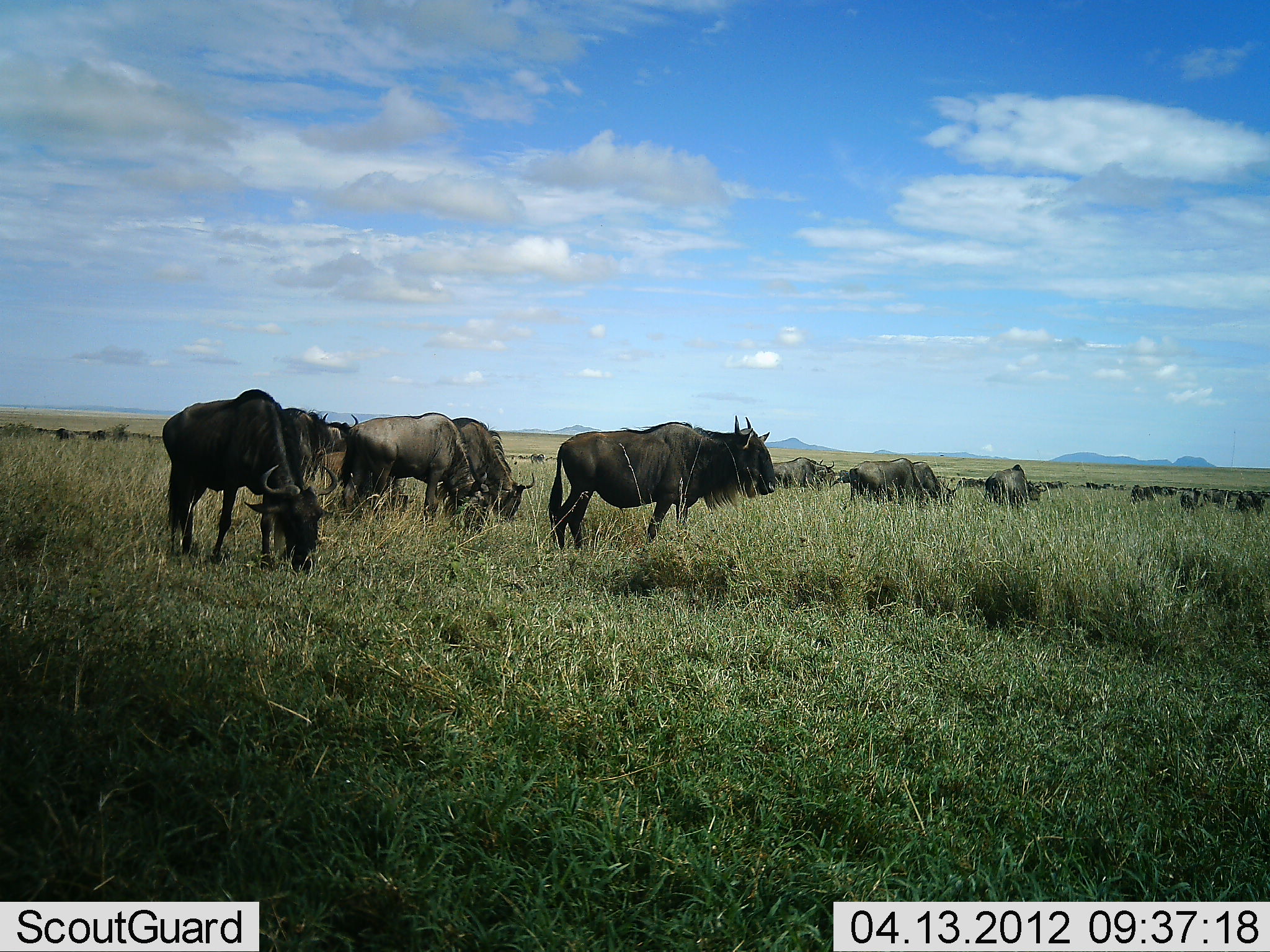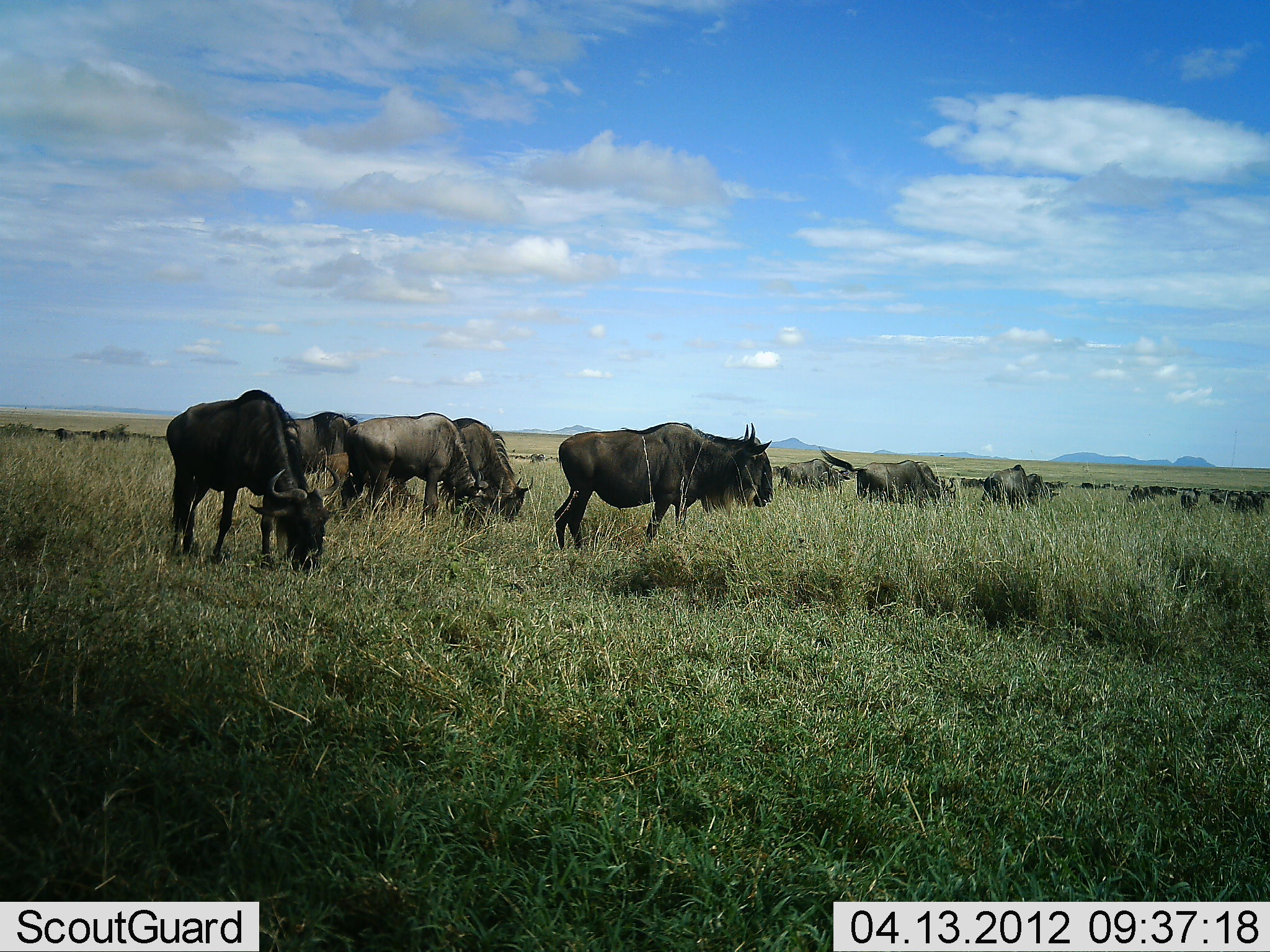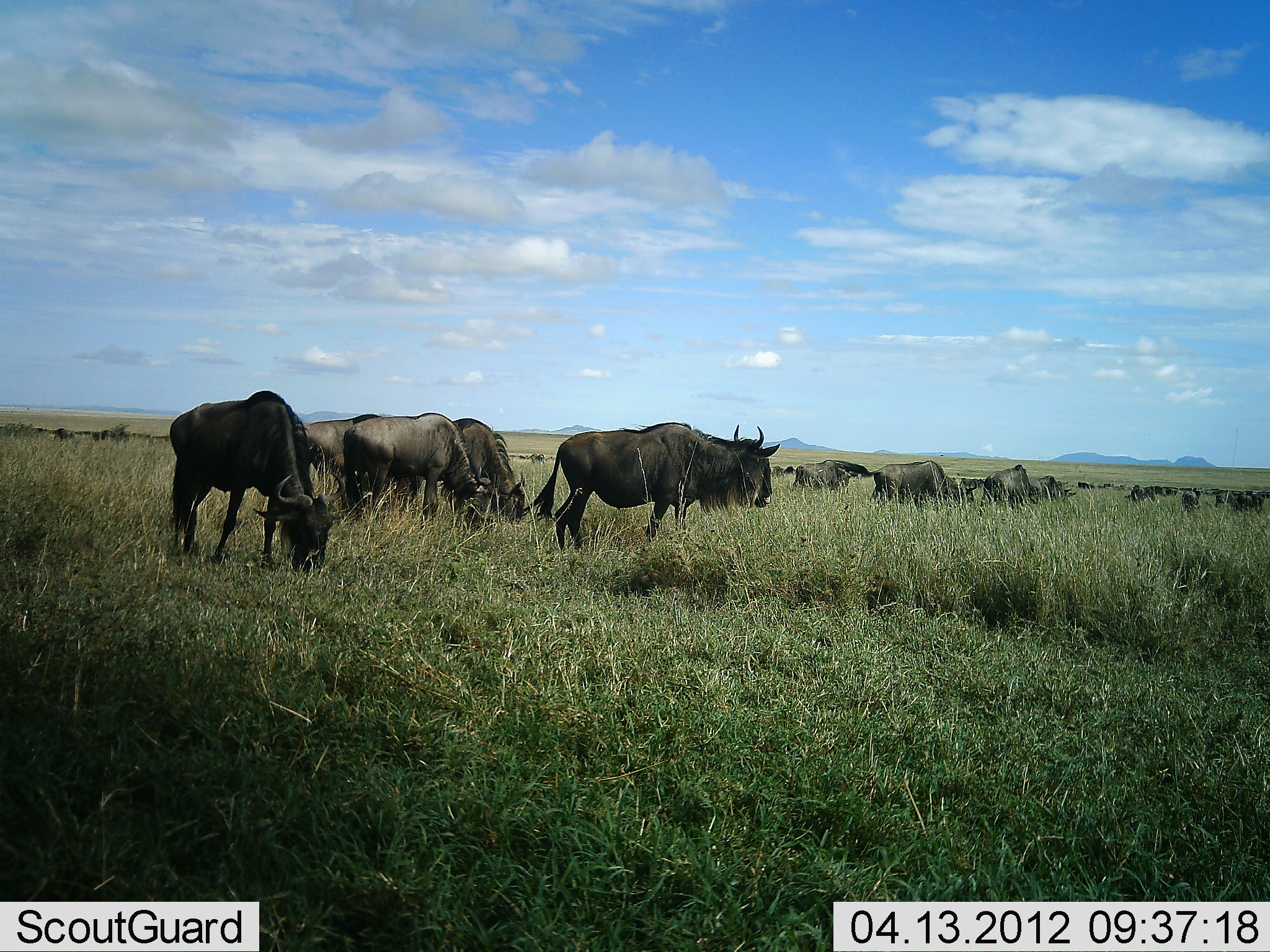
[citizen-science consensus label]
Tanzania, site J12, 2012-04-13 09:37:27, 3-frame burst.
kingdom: Animalia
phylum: Chordata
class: Mammalia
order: Artiodactyla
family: Bovidae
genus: Connochaetes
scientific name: Connochaetes taurinus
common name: blue wildebeest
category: wildebeest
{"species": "wildebeest (blue wildebeest) (Connochaetes taurinus)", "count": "11-50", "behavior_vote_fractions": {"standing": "36%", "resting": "7%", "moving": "64%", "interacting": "7%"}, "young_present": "0%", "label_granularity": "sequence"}